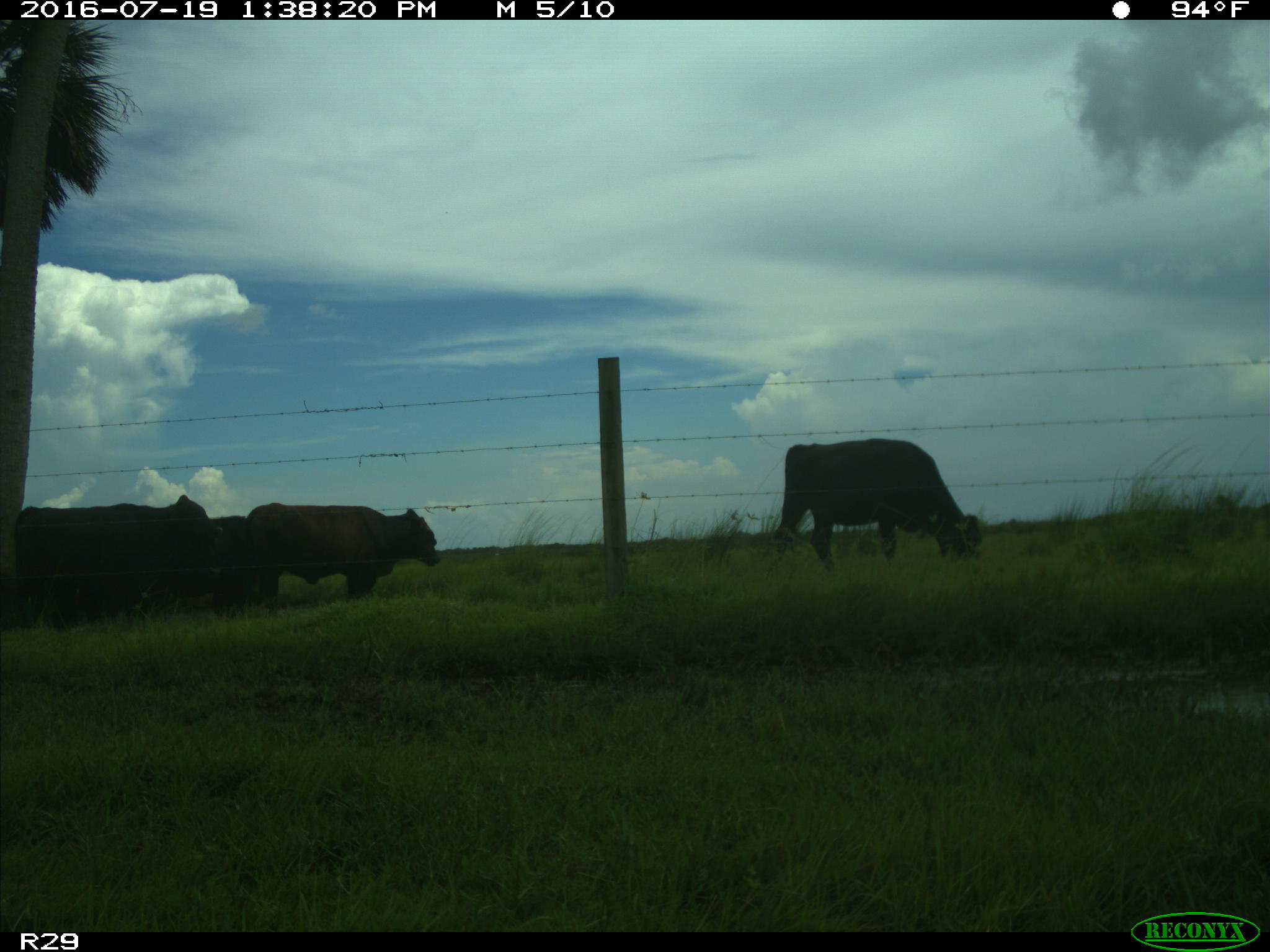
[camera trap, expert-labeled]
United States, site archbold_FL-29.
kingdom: Animalia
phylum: Chordata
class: Mammalia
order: Artiodactyla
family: Bovidae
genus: Bos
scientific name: Bos taurus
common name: domestic cow